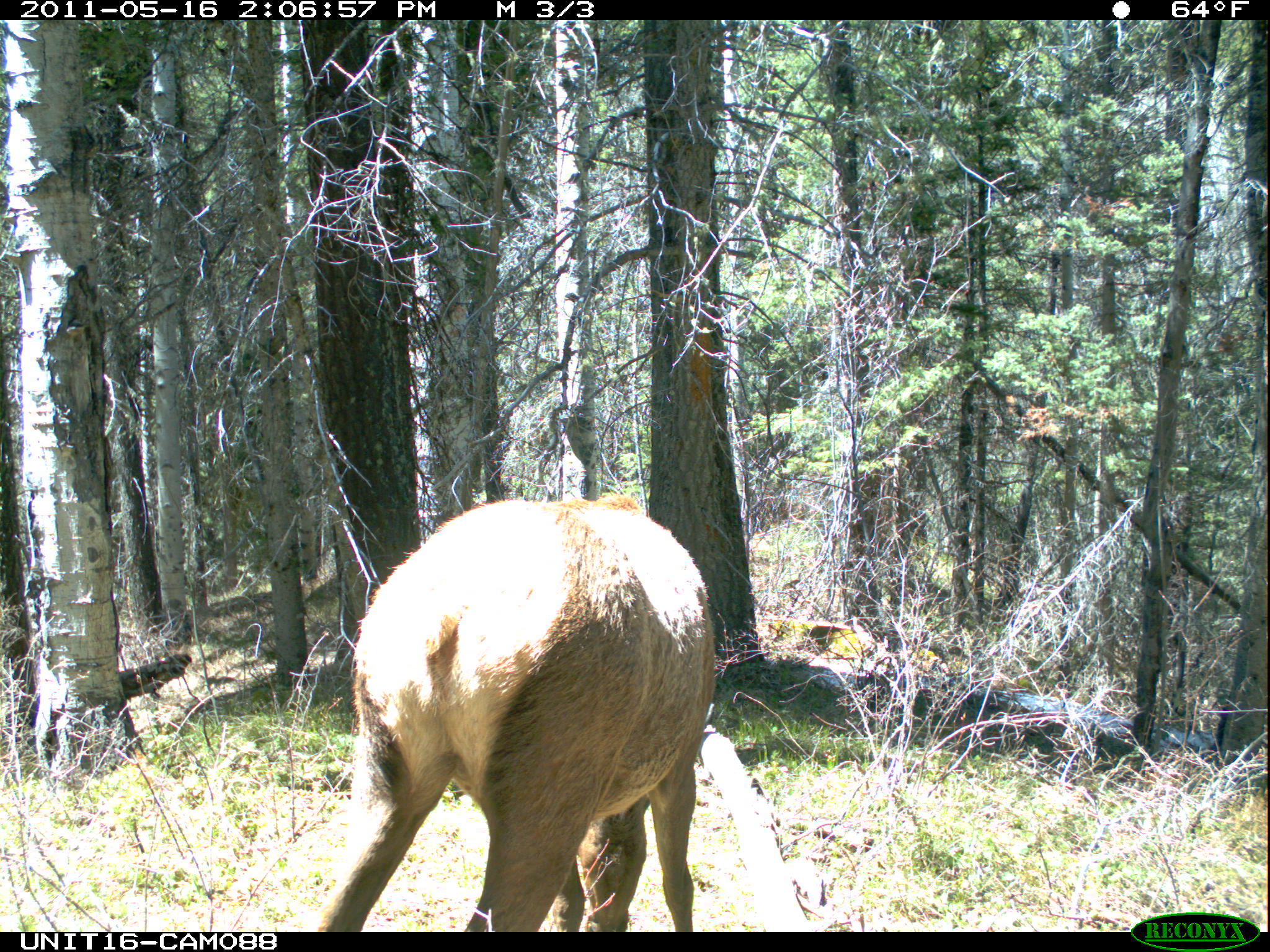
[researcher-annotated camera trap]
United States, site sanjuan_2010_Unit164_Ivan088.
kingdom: Animalia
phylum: Chordata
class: Mammalia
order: Artiodactyla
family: Cervidae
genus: Cervus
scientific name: Cervus elaphus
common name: red deer